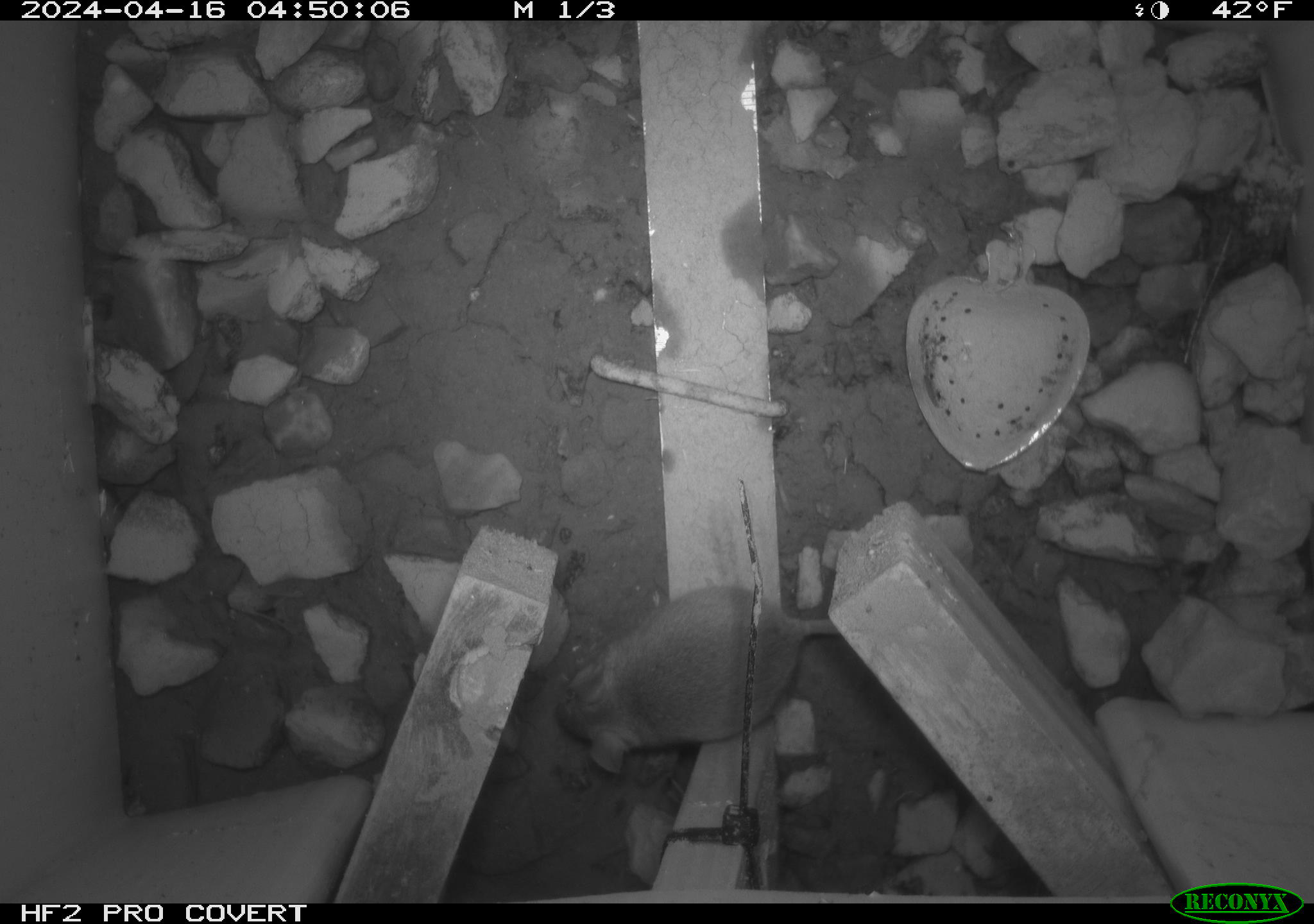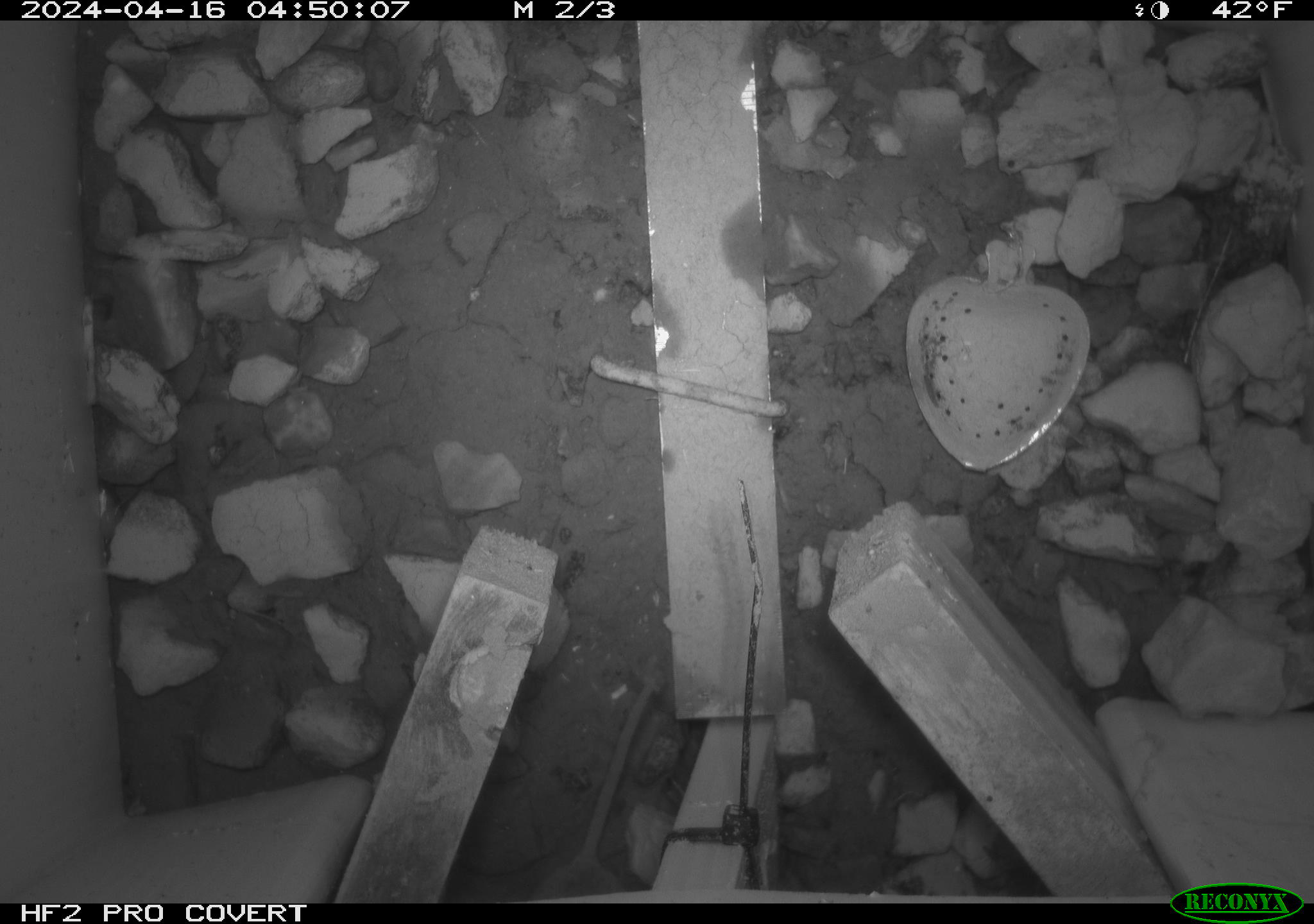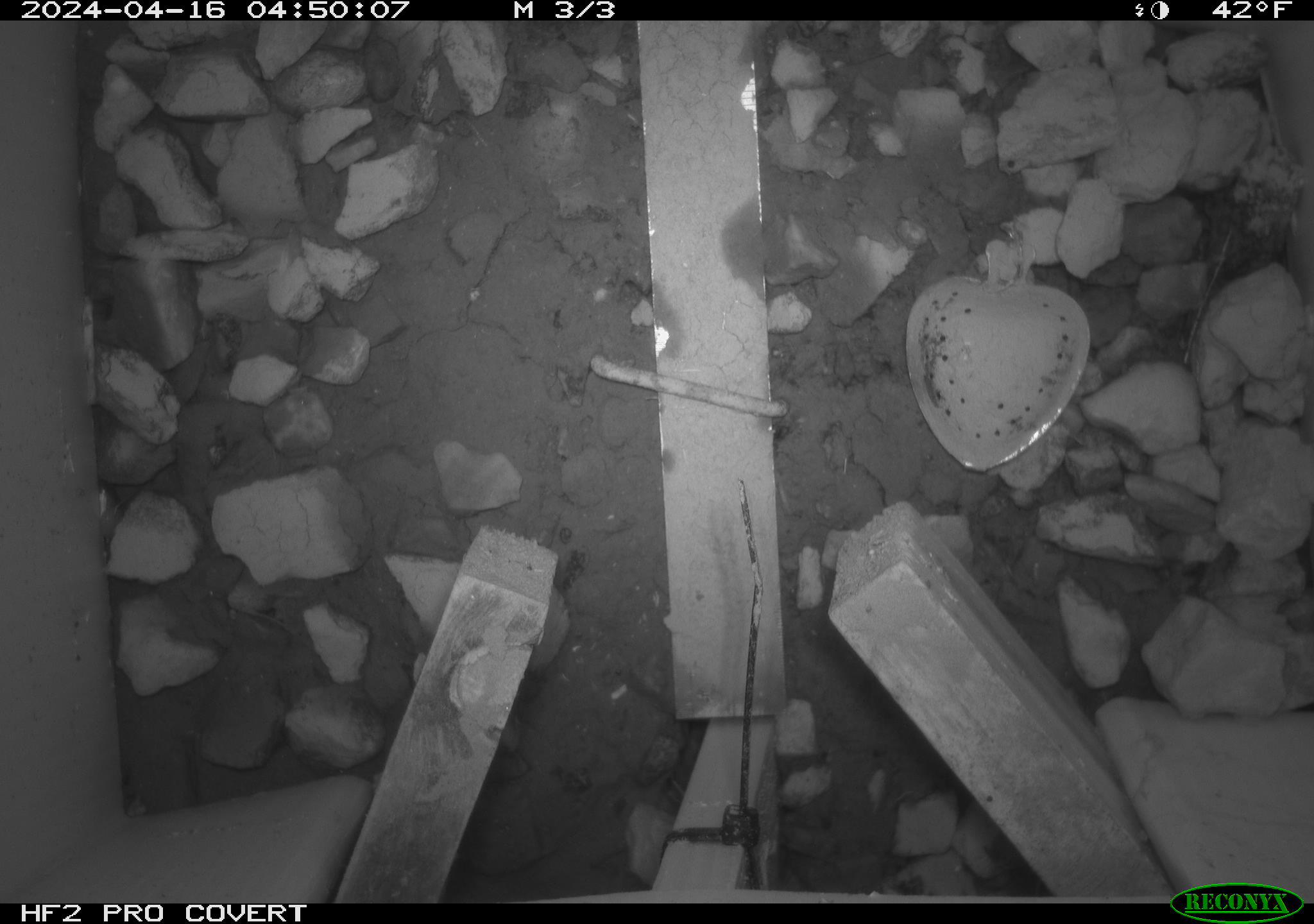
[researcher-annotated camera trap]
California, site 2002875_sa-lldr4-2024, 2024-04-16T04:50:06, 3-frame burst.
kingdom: Animalia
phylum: Chordata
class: Mammalia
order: Rodentia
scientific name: Rodentia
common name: mouse species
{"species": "mouse species (Rodentia)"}